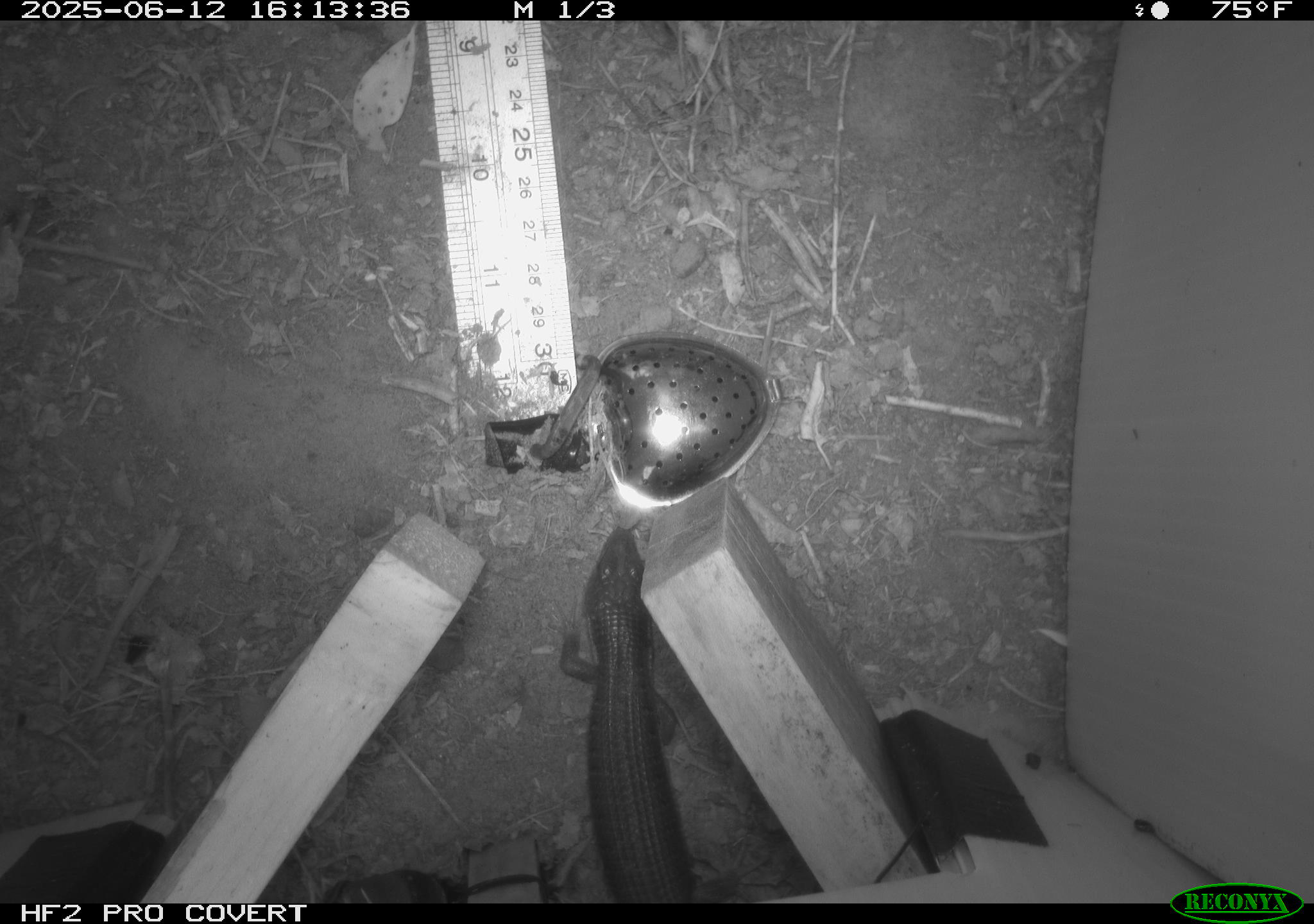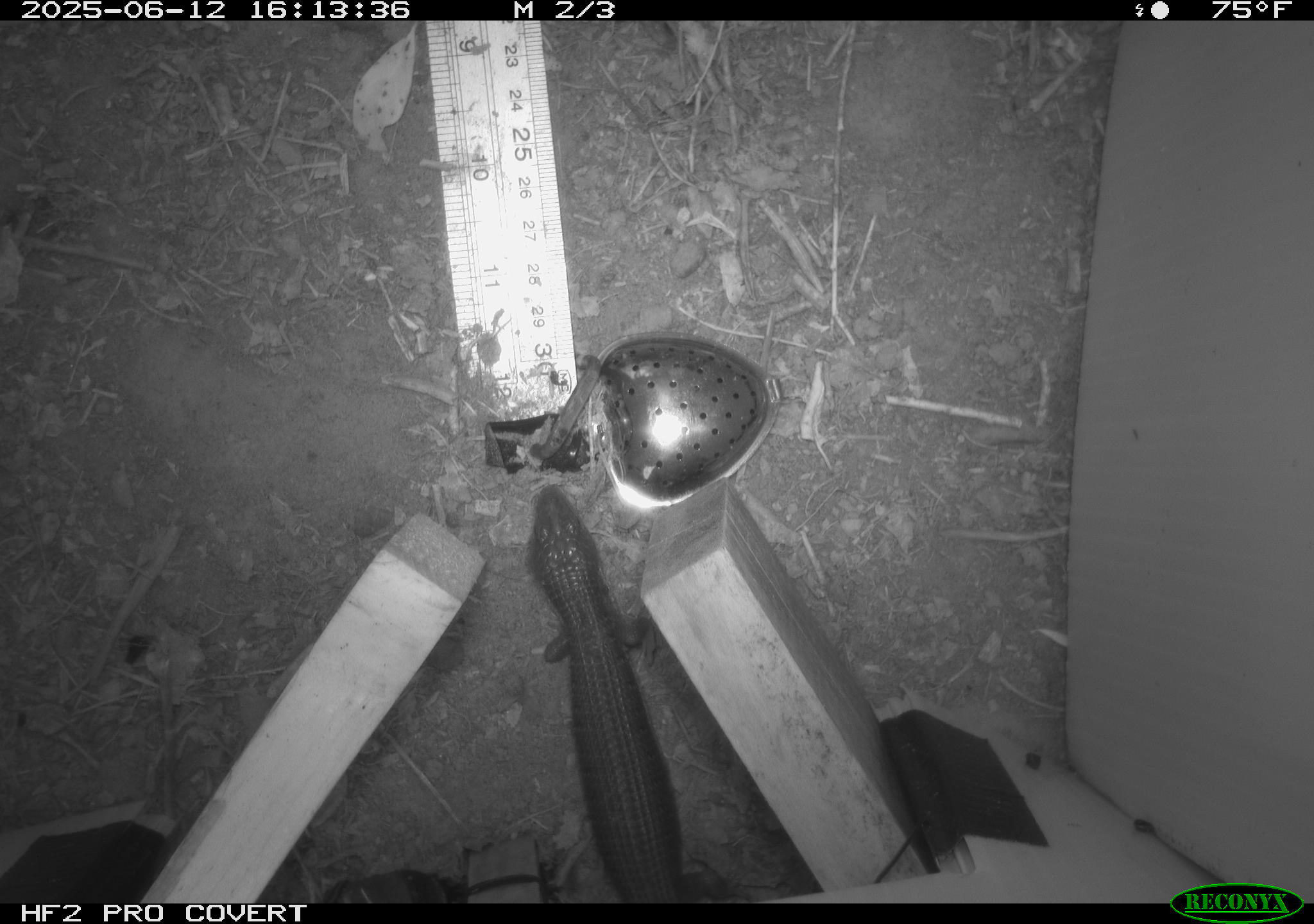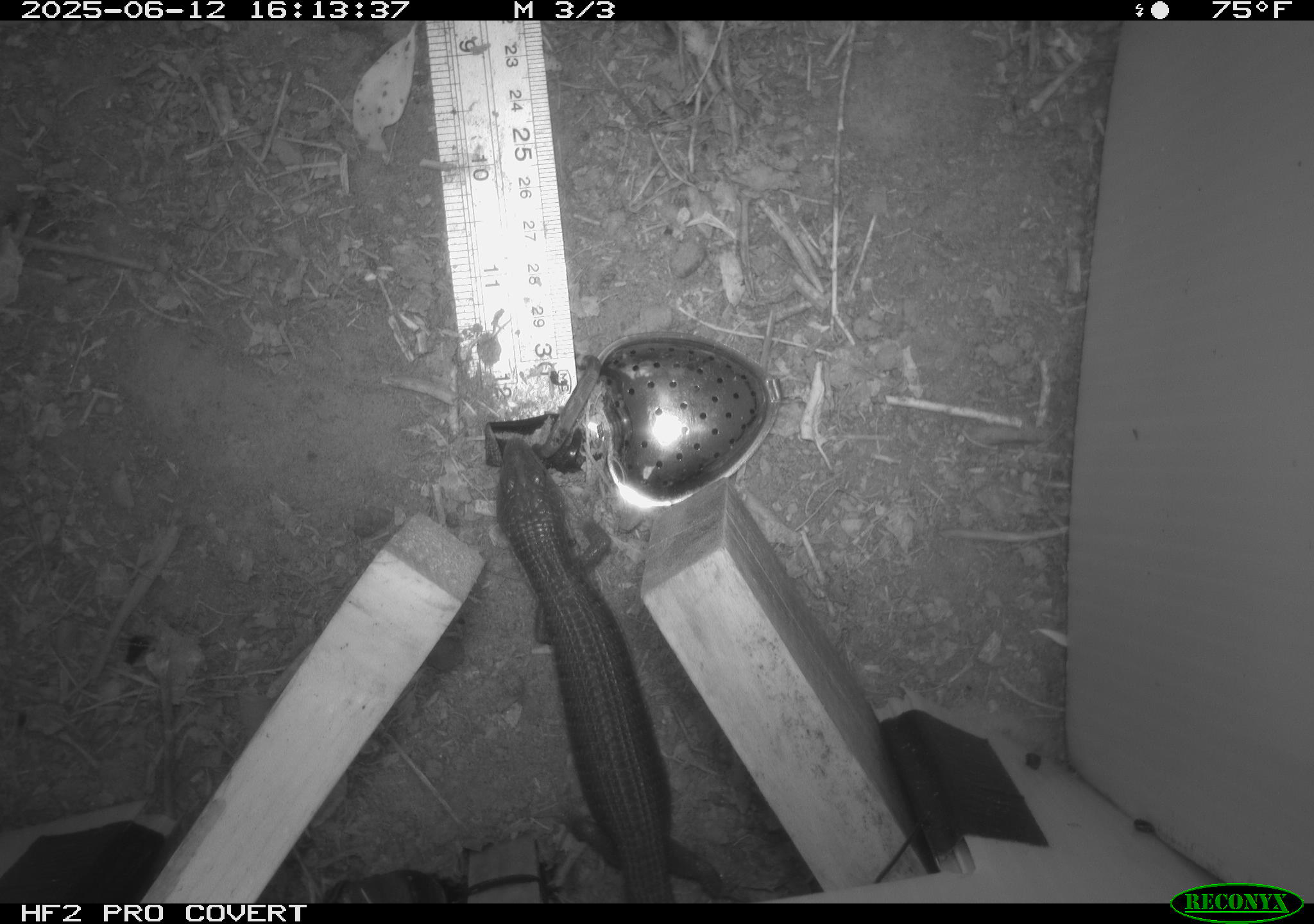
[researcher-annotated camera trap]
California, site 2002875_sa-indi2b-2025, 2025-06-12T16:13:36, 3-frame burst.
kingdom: Animalia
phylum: Chordata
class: Reptilia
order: Squamata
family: Anguidae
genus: Elgaria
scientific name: Elgaria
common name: alligator lizards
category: elgaria species